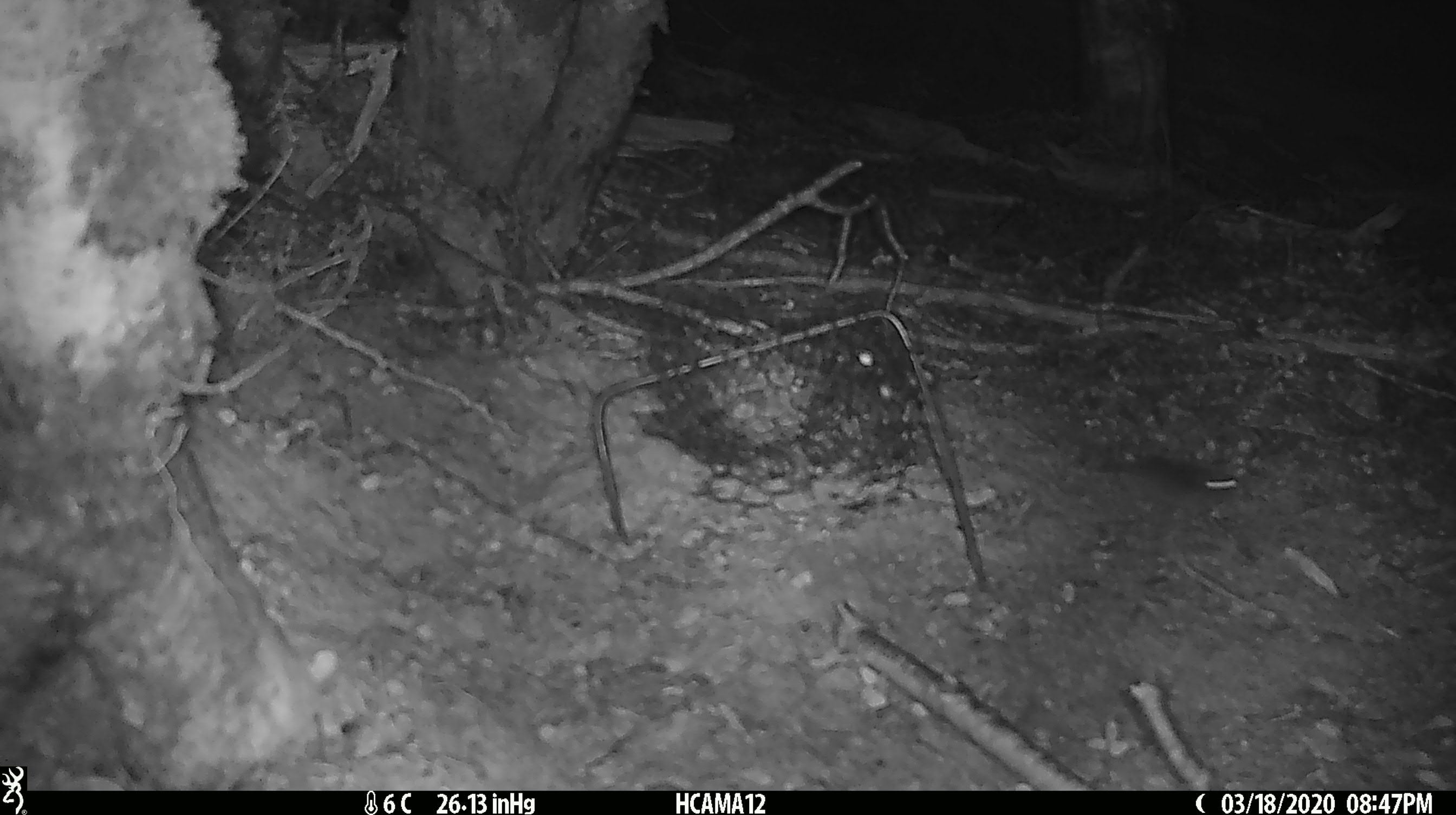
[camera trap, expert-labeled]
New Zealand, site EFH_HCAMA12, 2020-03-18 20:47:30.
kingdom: Animalia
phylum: Chordata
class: Mammalia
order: Rodentia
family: Muridae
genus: Mus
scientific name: Mus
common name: mouse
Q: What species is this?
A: Mouse (Mus).